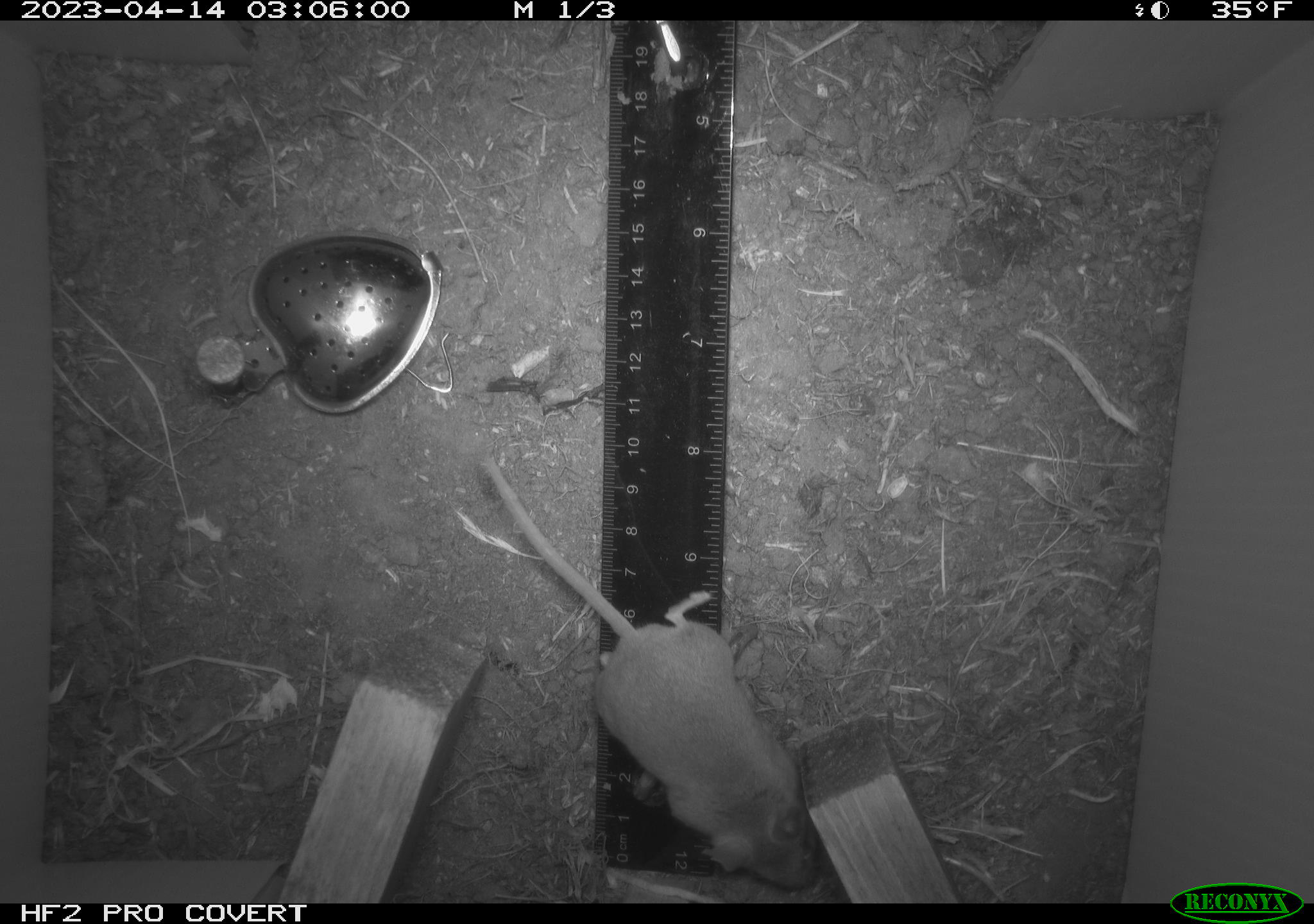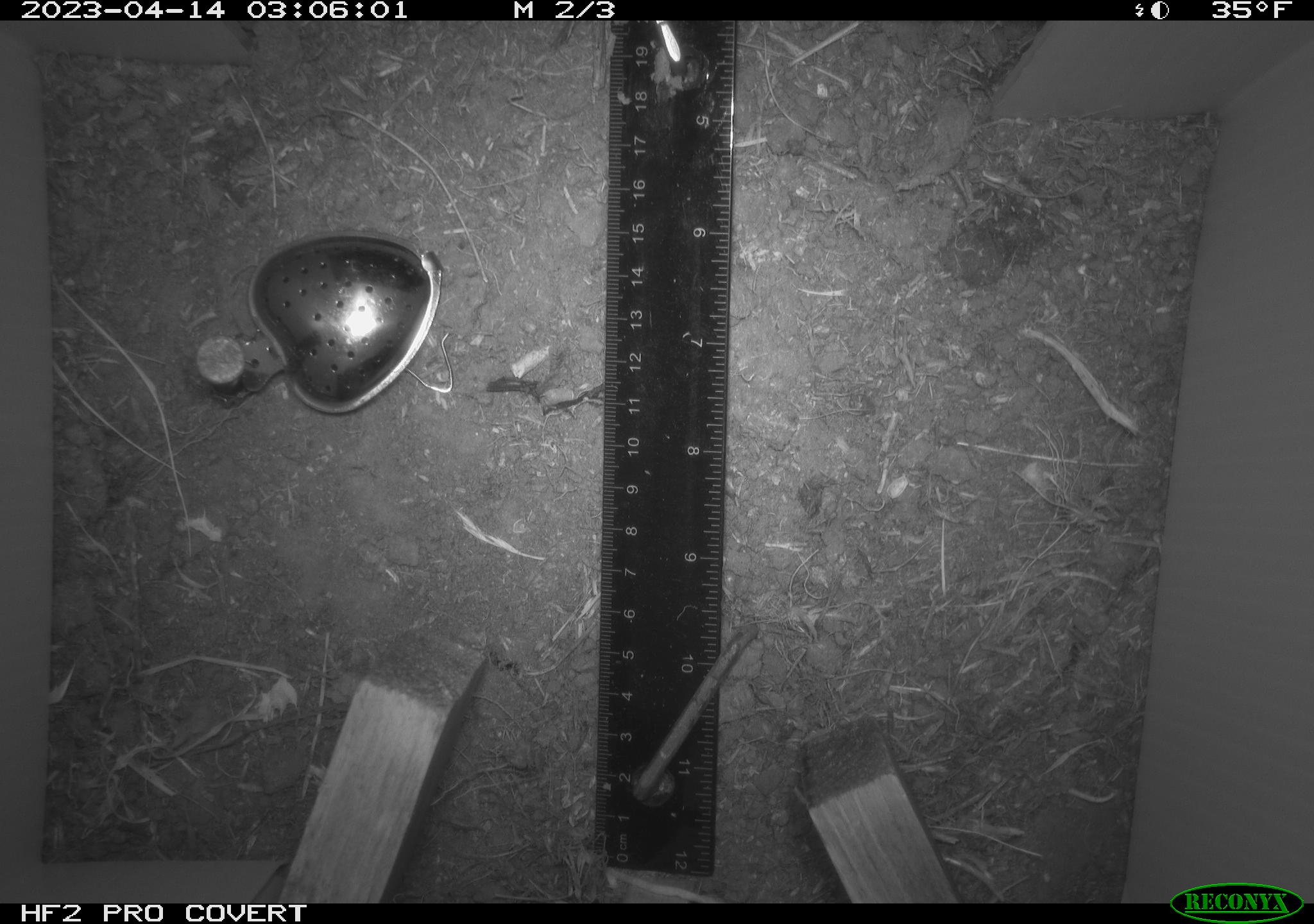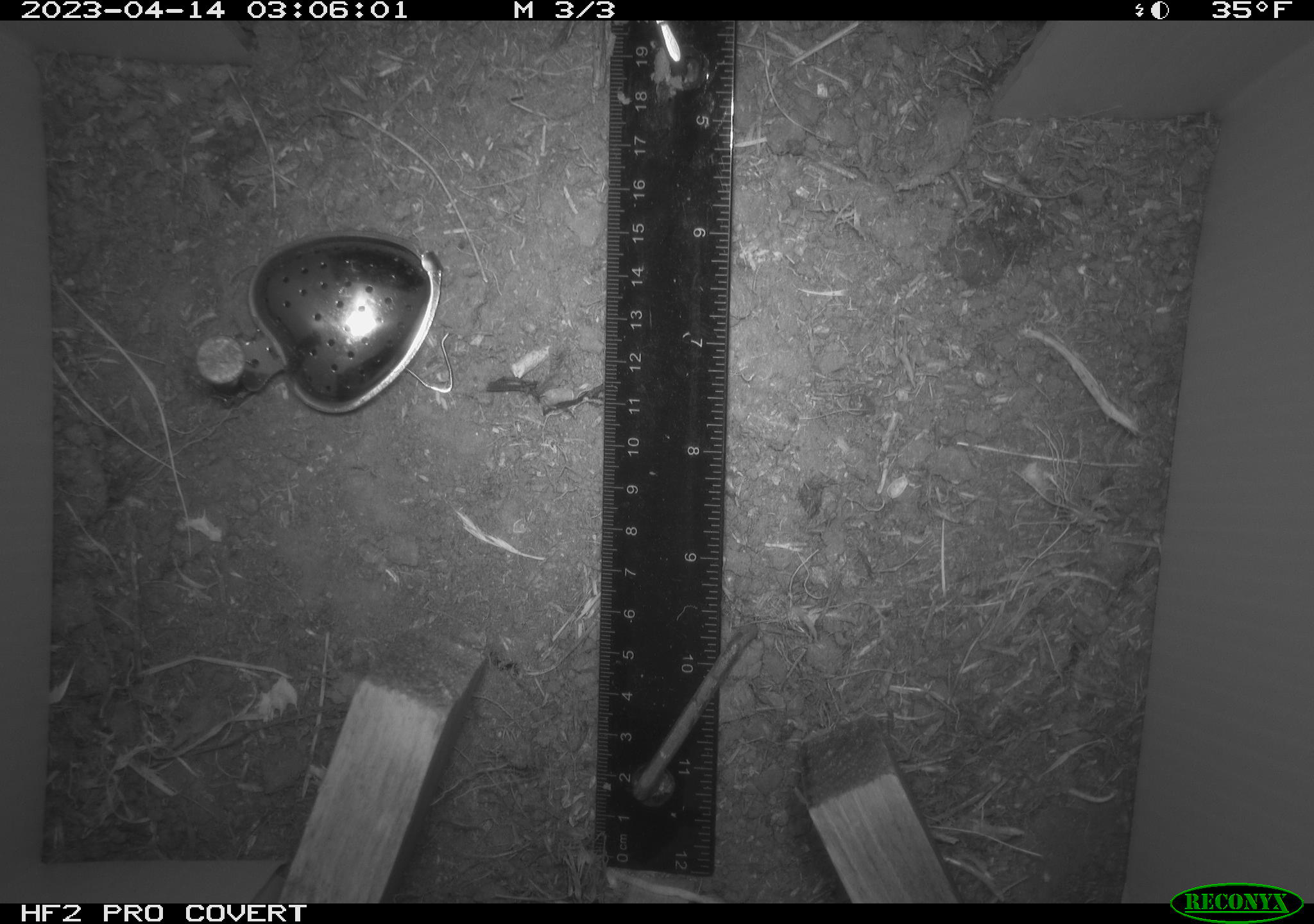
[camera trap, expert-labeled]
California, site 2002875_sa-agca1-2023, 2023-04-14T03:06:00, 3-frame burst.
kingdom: Animalia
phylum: Chordata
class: Mammalia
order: Rodentia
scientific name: Rodentia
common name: mouse species